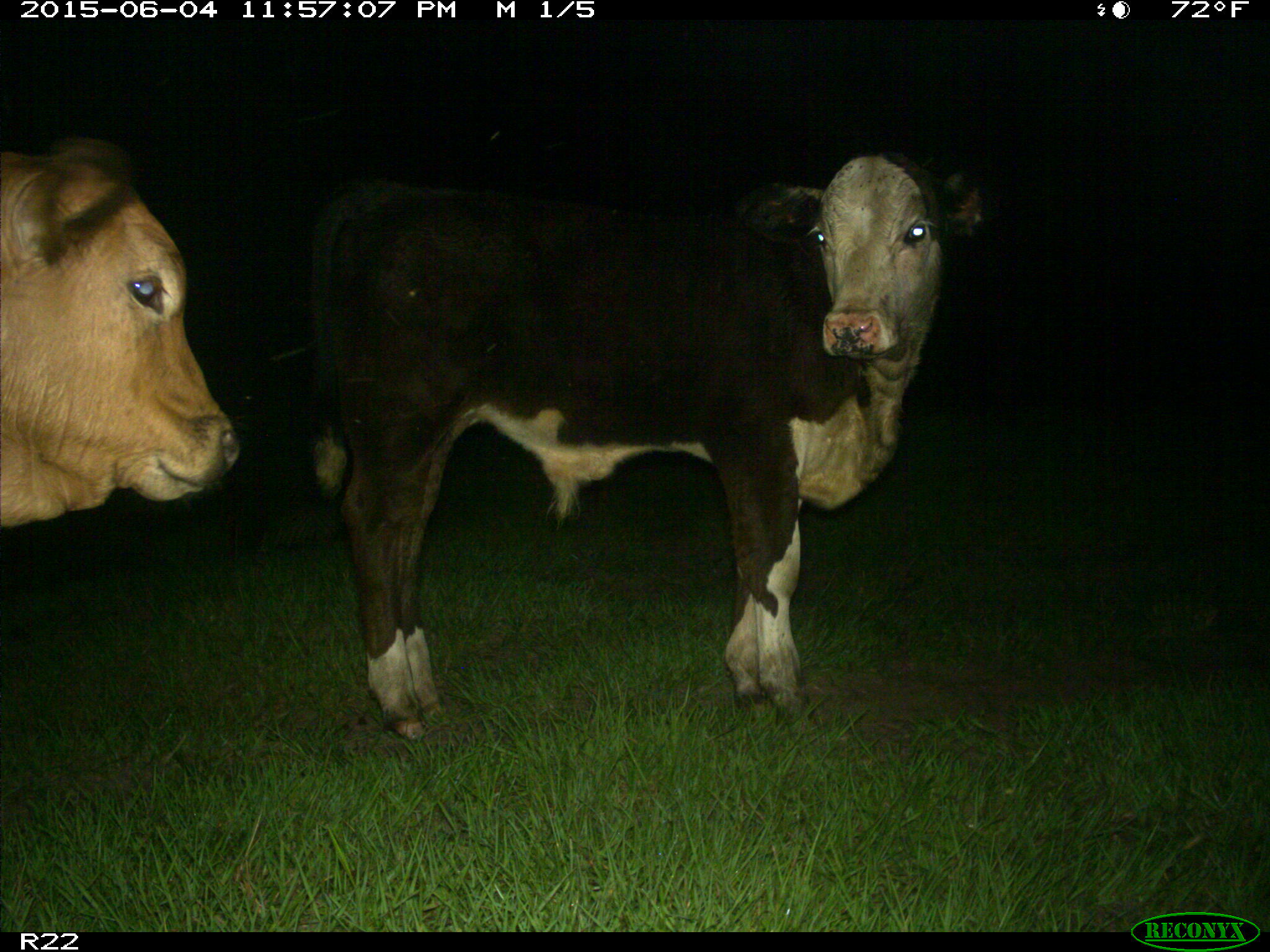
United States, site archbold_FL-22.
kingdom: Animalia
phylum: Chordata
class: Mammalia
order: Artiodactyla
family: Bovidae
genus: Bos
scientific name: Bos taurus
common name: domestic cow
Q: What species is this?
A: Bos taurus (domestic cow).